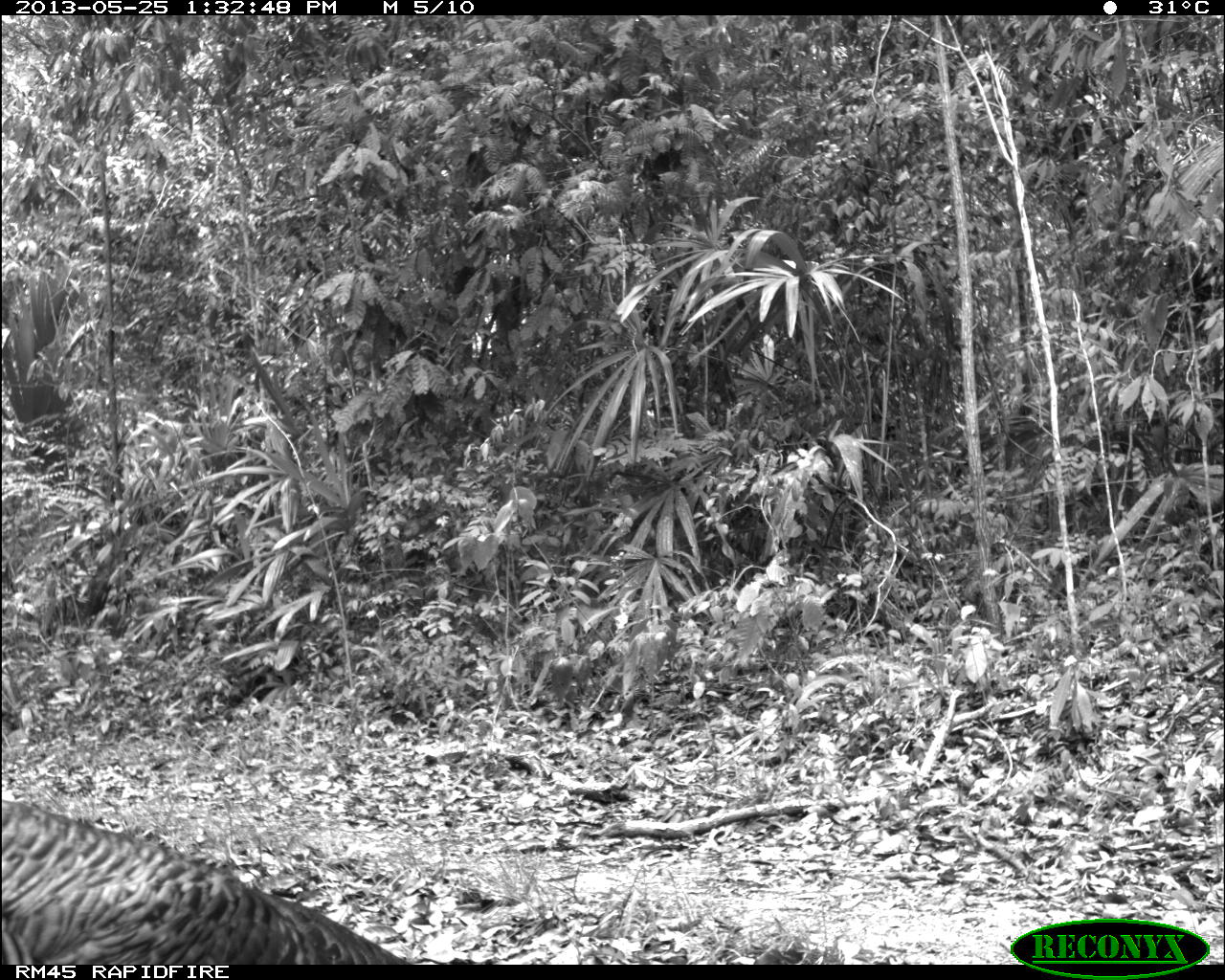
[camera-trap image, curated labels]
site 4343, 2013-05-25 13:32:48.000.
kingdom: Animalia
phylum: Chordata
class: Aves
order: Galliformes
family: Phasianidae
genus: Meleagris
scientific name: Meleagris ocellata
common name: ocellated turkey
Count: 1.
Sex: female.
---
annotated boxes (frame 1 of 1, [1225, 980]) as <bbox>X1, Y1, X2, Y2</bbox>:
meleagris ocellata: <bbox>1, 799, 409, 963</bbox>